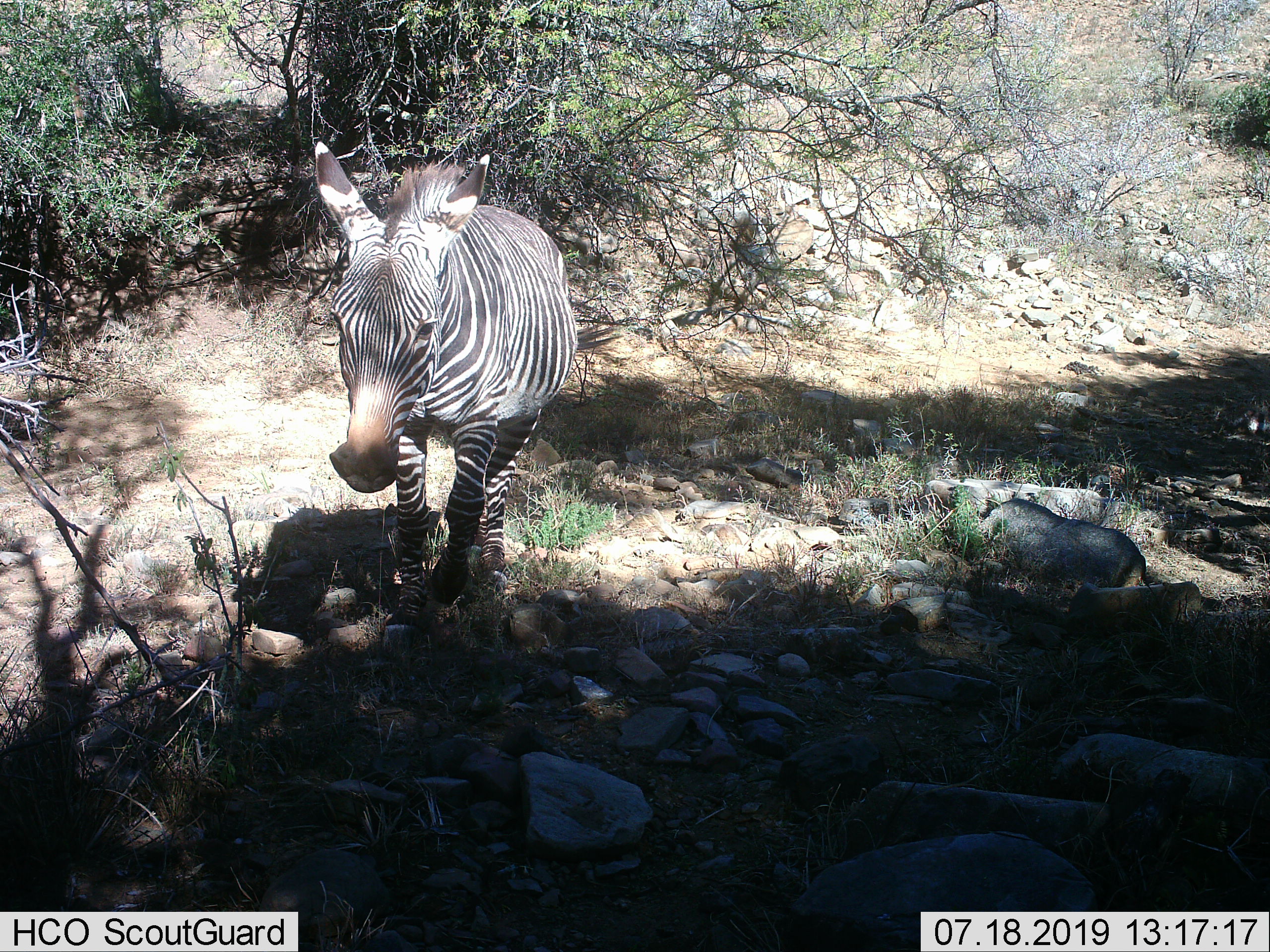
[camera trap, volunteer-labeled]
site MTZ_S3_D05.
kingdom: Animalia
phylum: Chordata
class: Mammalia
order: Perissodactyla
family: Equidae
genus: Equus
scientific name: Equus zebra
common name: mountain zebra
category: zebramountain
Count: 1.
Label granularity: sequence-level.